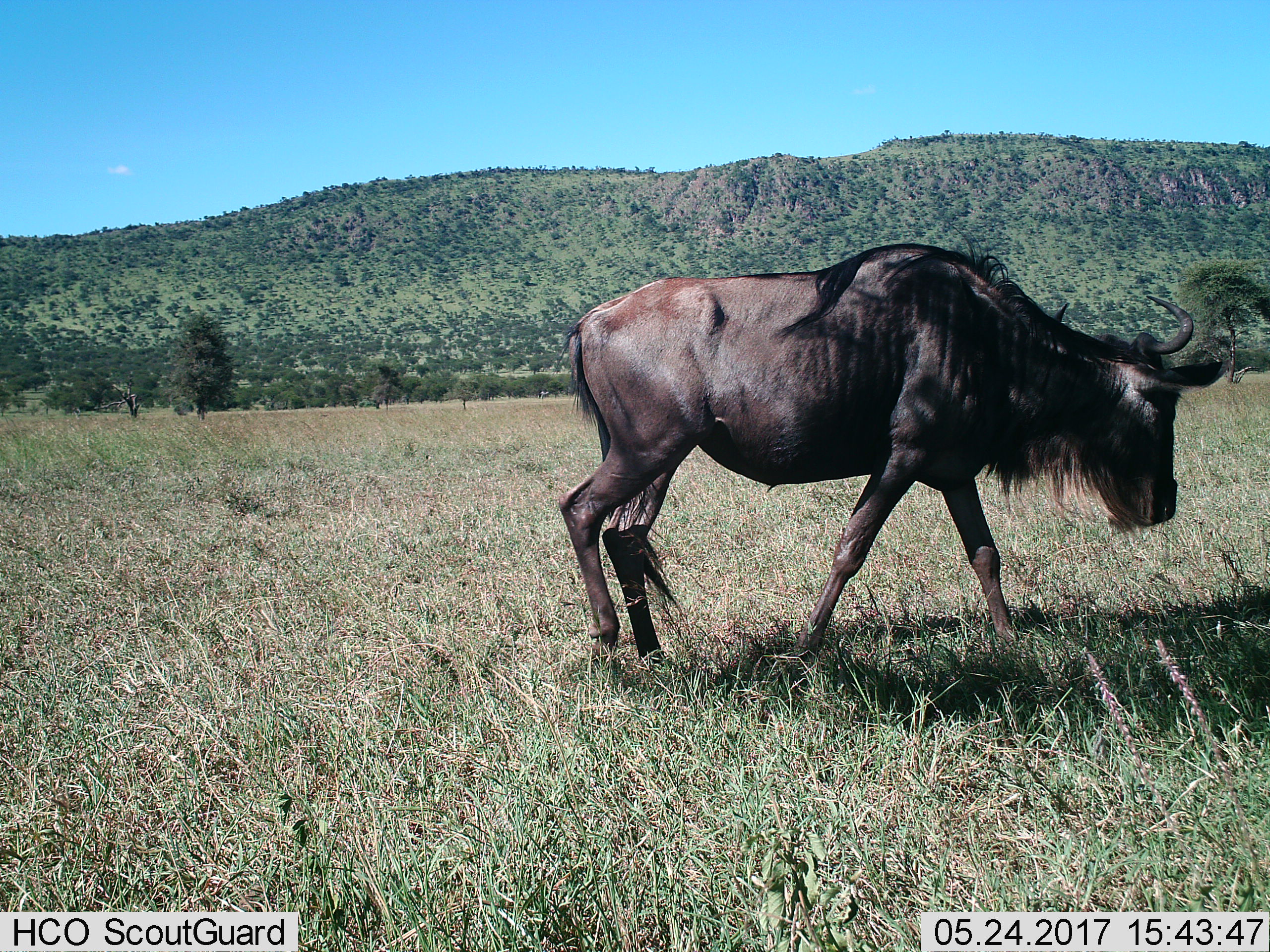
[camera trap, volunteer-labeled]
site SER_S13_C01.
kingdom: Animalia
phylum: Chordata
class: Mammalia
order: Artiodactyla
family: Bovidae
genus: Connochaetes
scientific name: Connochaetes taurinus taurinus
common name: blue wildebeest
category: wildebeestblue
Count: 1.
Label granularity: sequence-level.